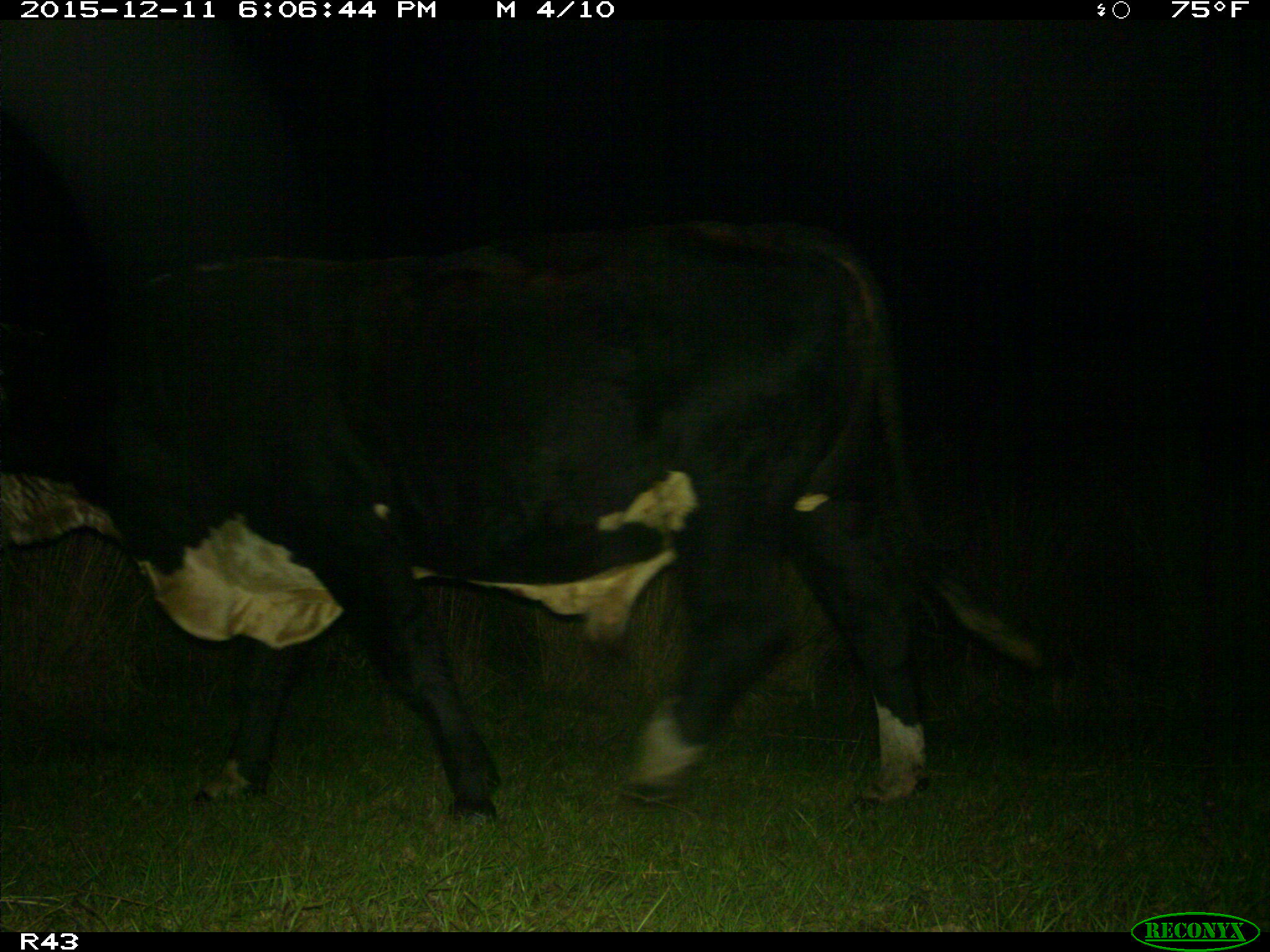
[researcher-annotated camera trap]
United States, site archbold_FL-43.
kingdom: Animalia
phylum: Chordata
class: Mammalia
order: Artiodactyla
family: Bovidae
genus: Bos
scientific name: Bos taurus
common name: domestic cow